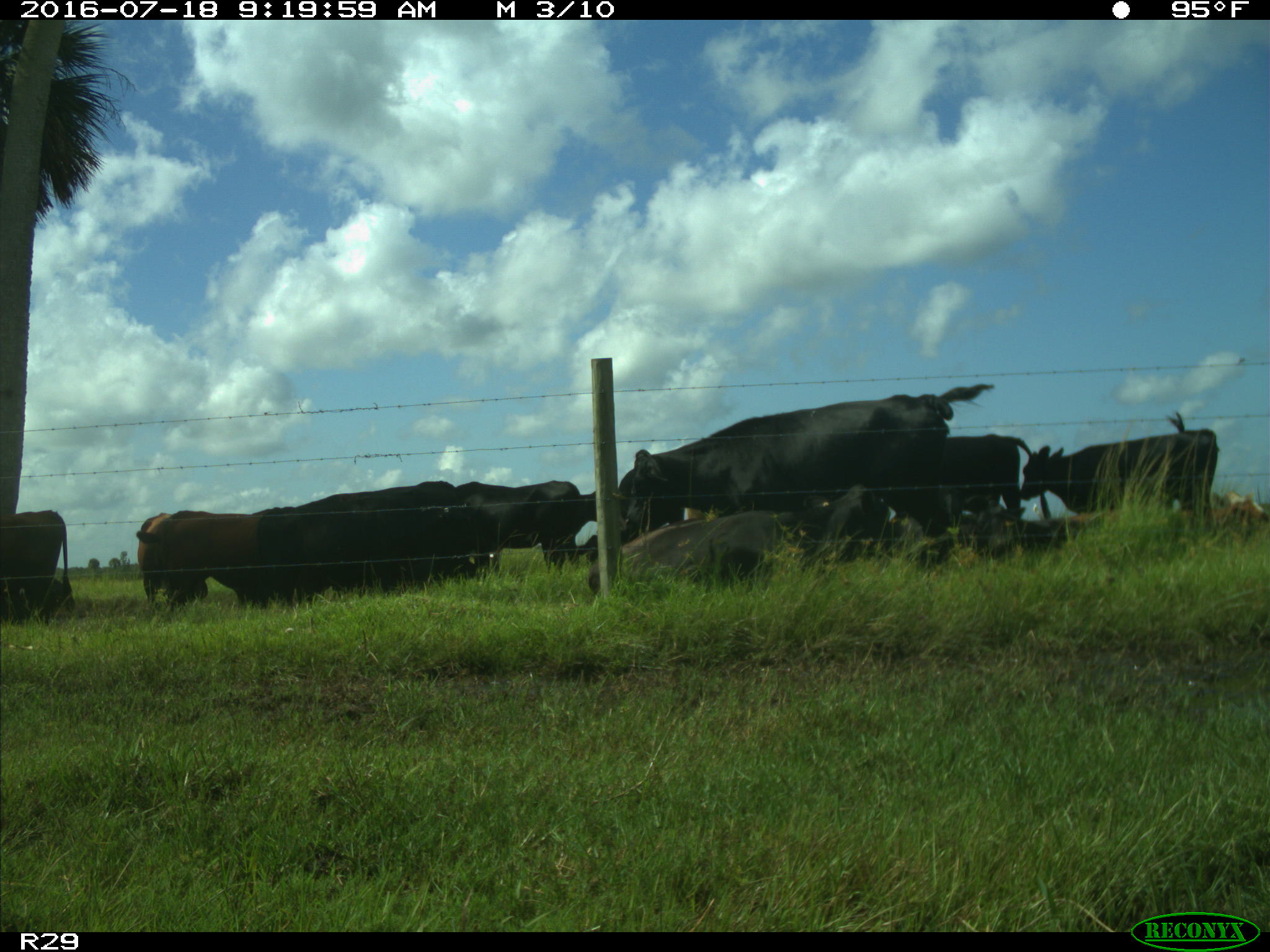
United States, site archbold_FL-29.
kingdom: Animalia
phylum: Chordata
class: Mammalia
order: Artiodactyla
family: Bovidae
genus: Bos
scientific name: Bos taurus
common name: domestic cow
Bos taurus (domestic cow).